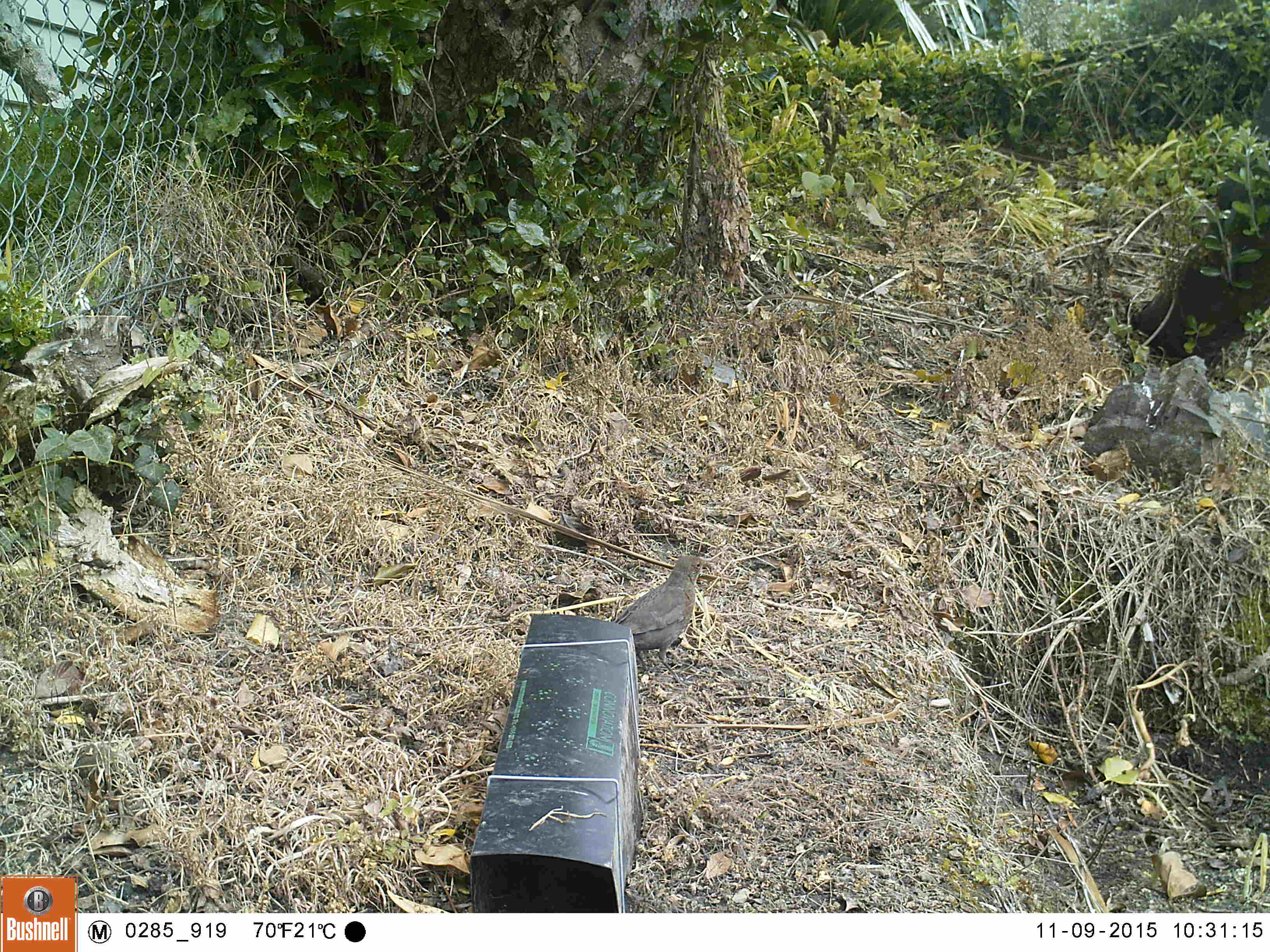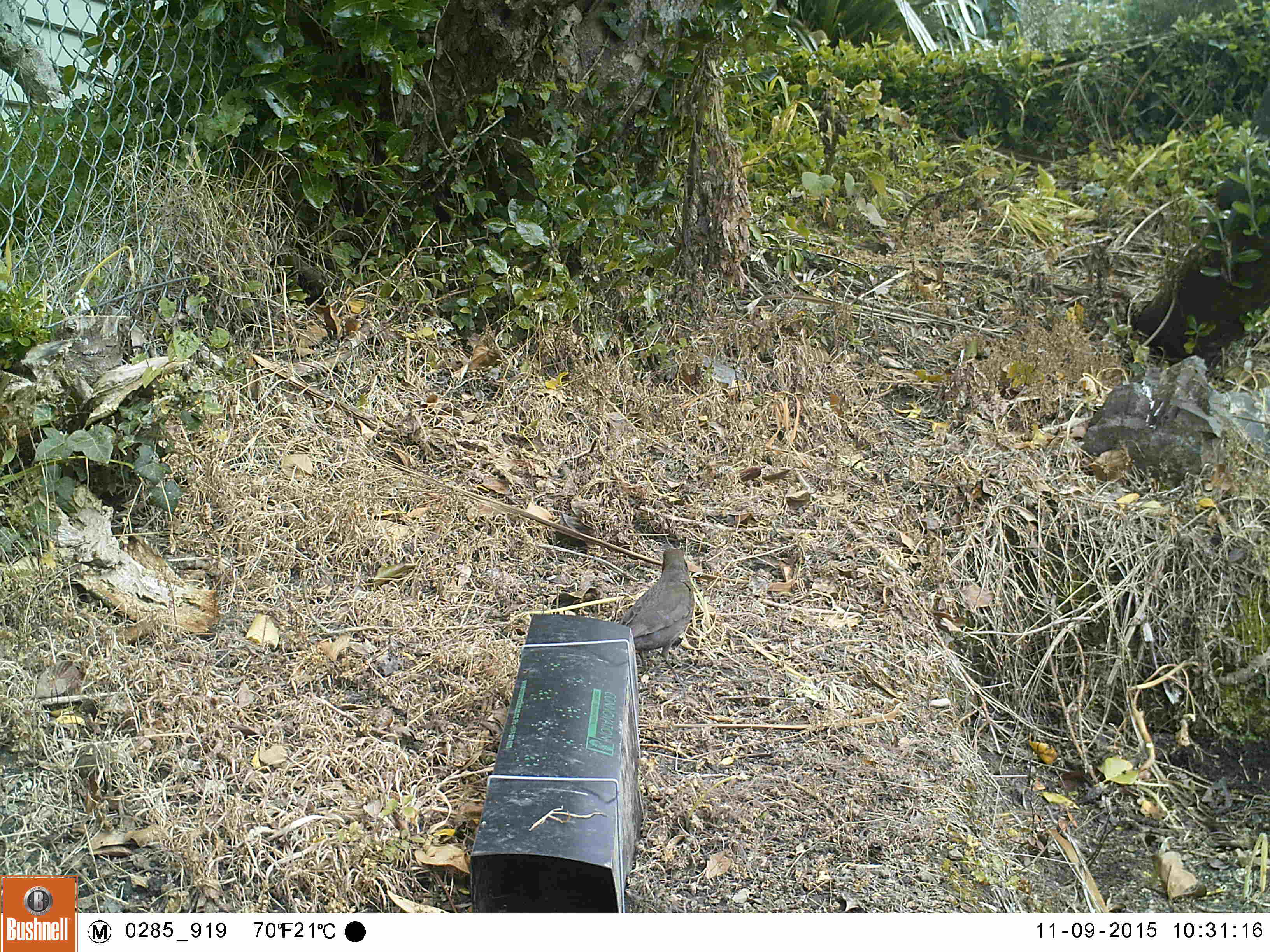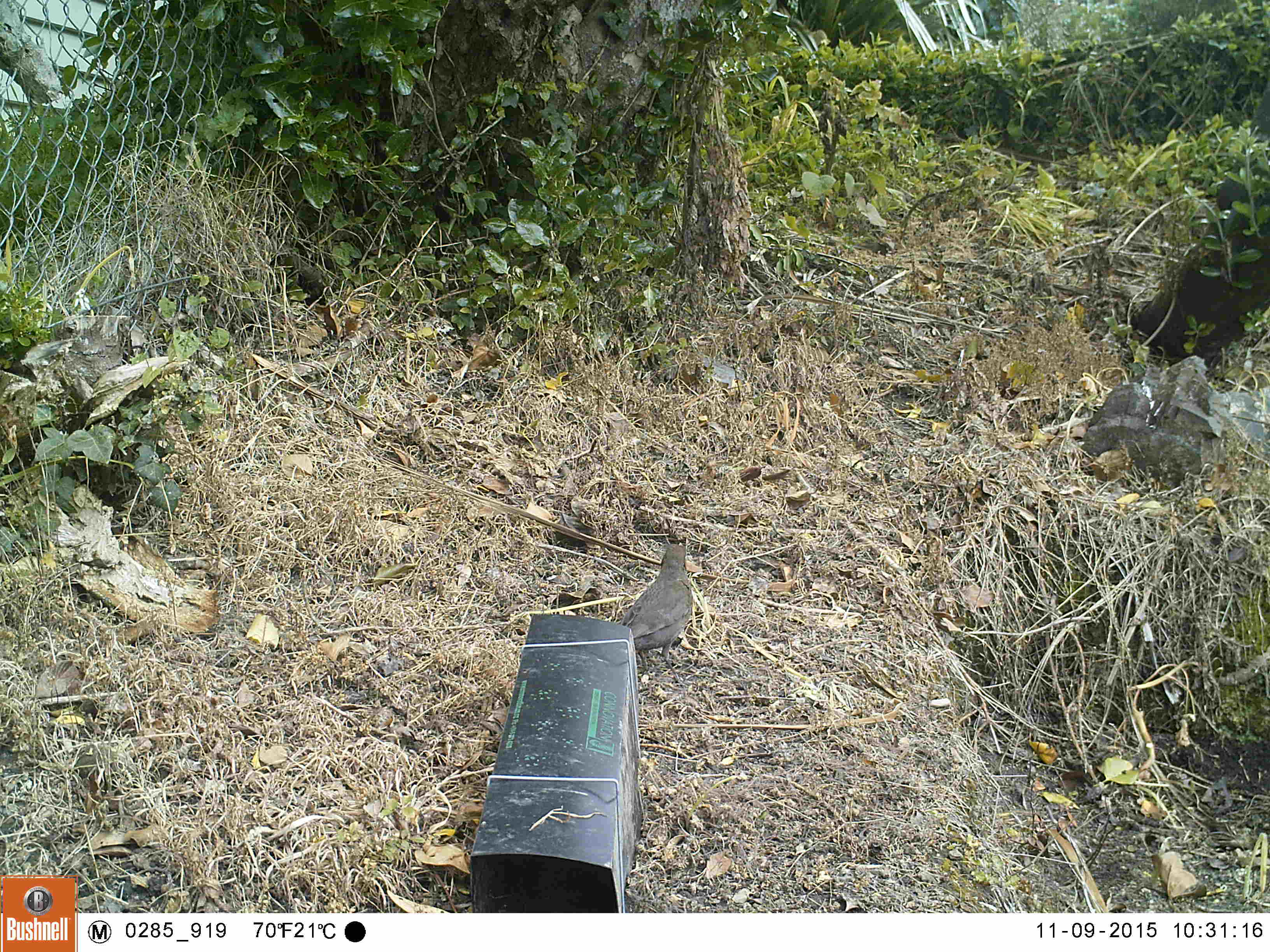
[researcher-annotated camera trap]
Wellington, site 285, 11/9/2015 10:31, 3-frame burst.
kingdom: Animalia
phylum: Chordata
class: Aves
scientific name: Aves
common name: bird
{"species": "bird (Aves)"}